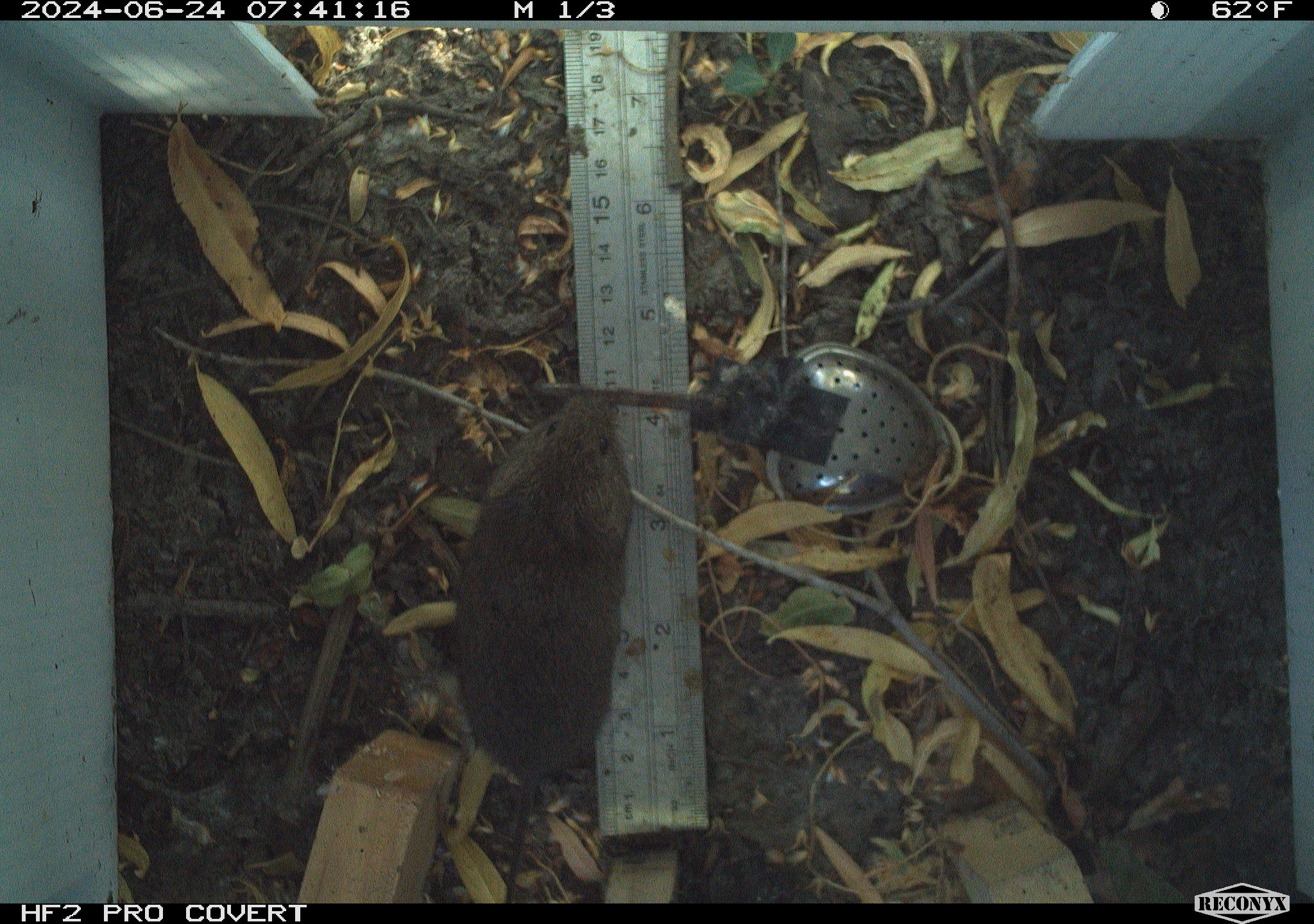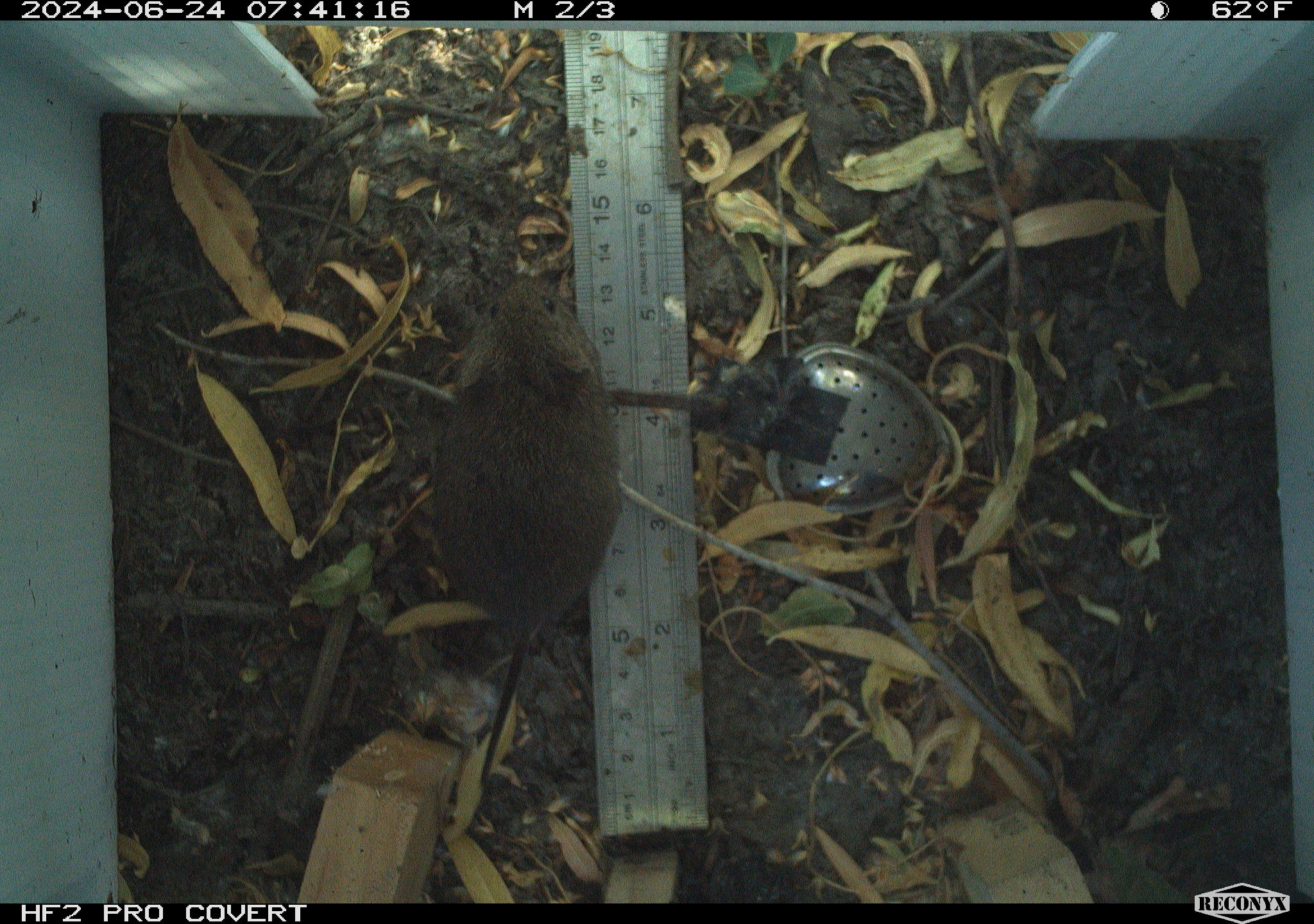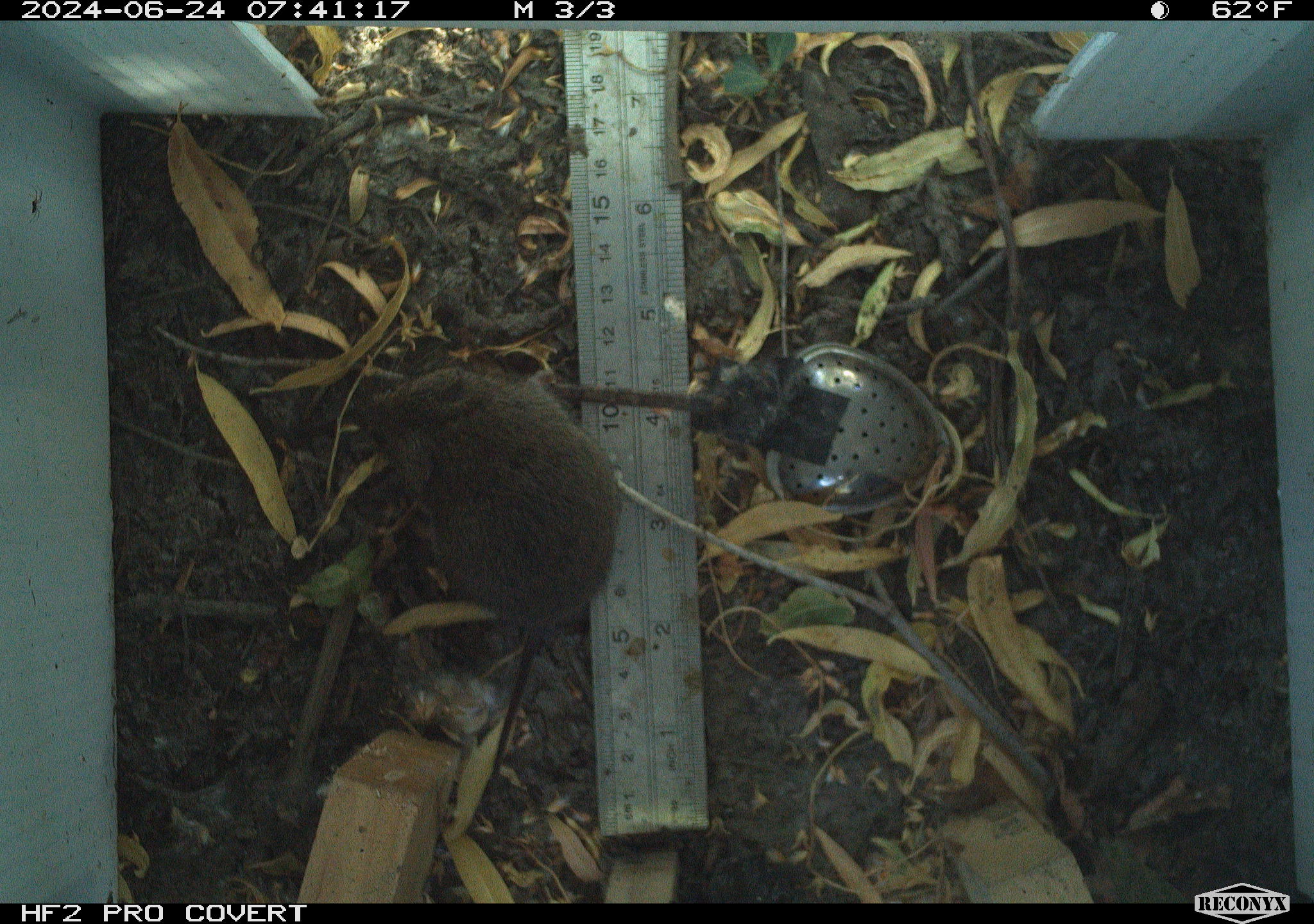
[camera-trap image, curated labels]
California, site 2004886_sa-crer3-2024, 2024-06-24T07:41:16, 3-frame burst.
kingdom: Animalia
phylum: Chordata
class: Mammalia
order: Rodentia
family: Cricetidae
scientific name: Arvicolinae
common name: voles, lemmings, and muskrats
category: arvicolinae subfamily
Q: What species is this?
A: Arvicolinae subfamily (voles, lemmings, and muskrats) (Arvicolinae).